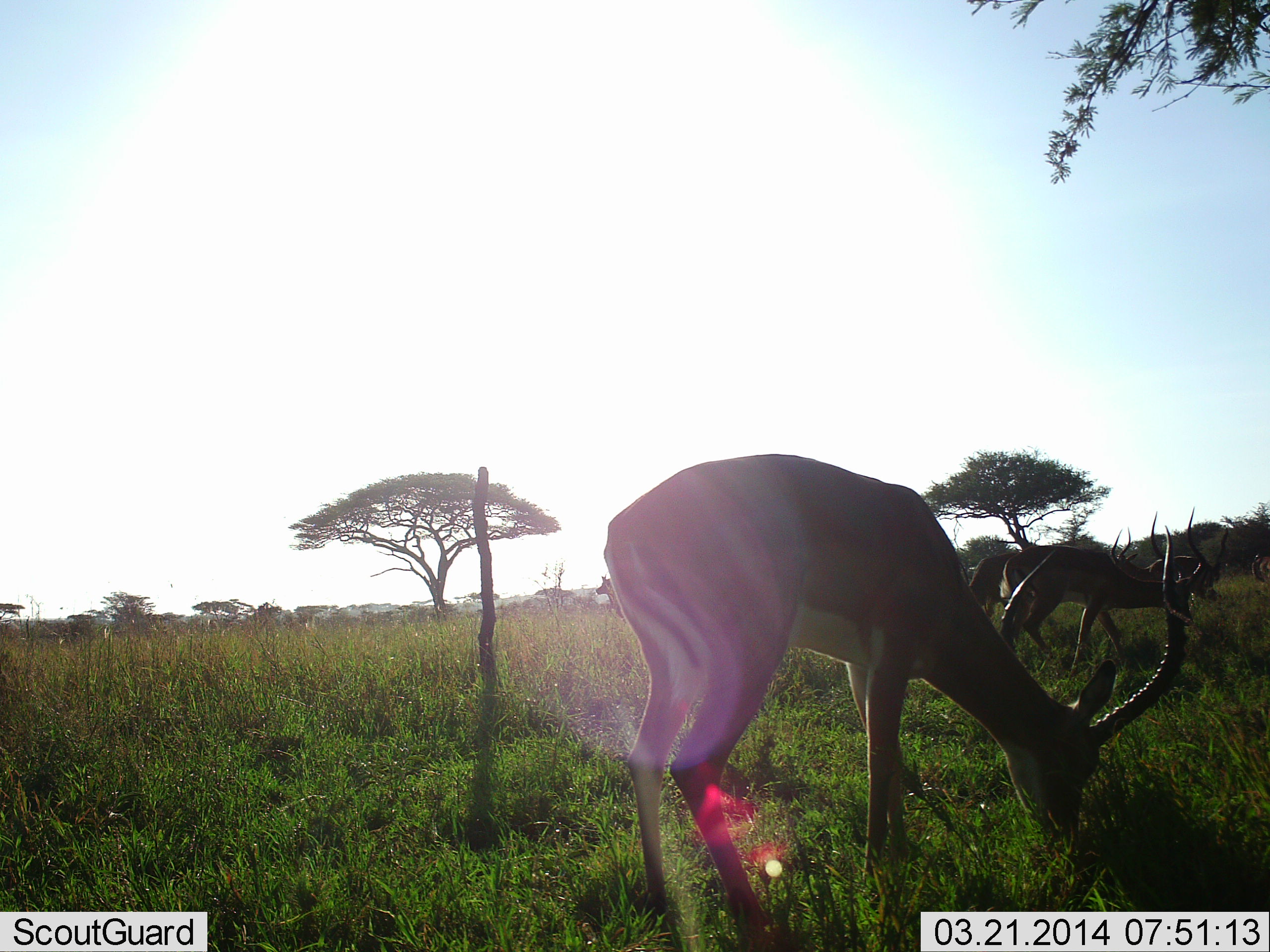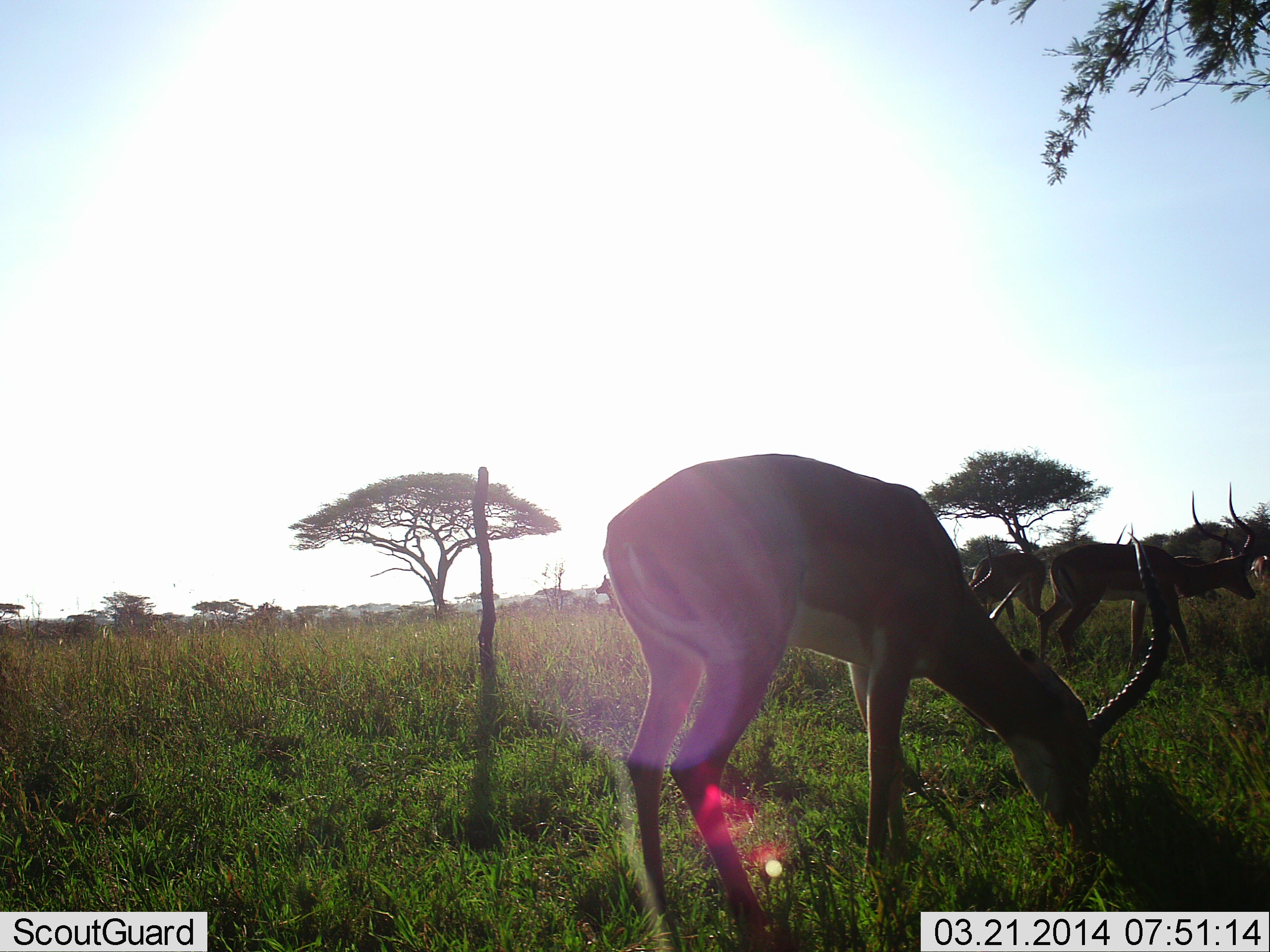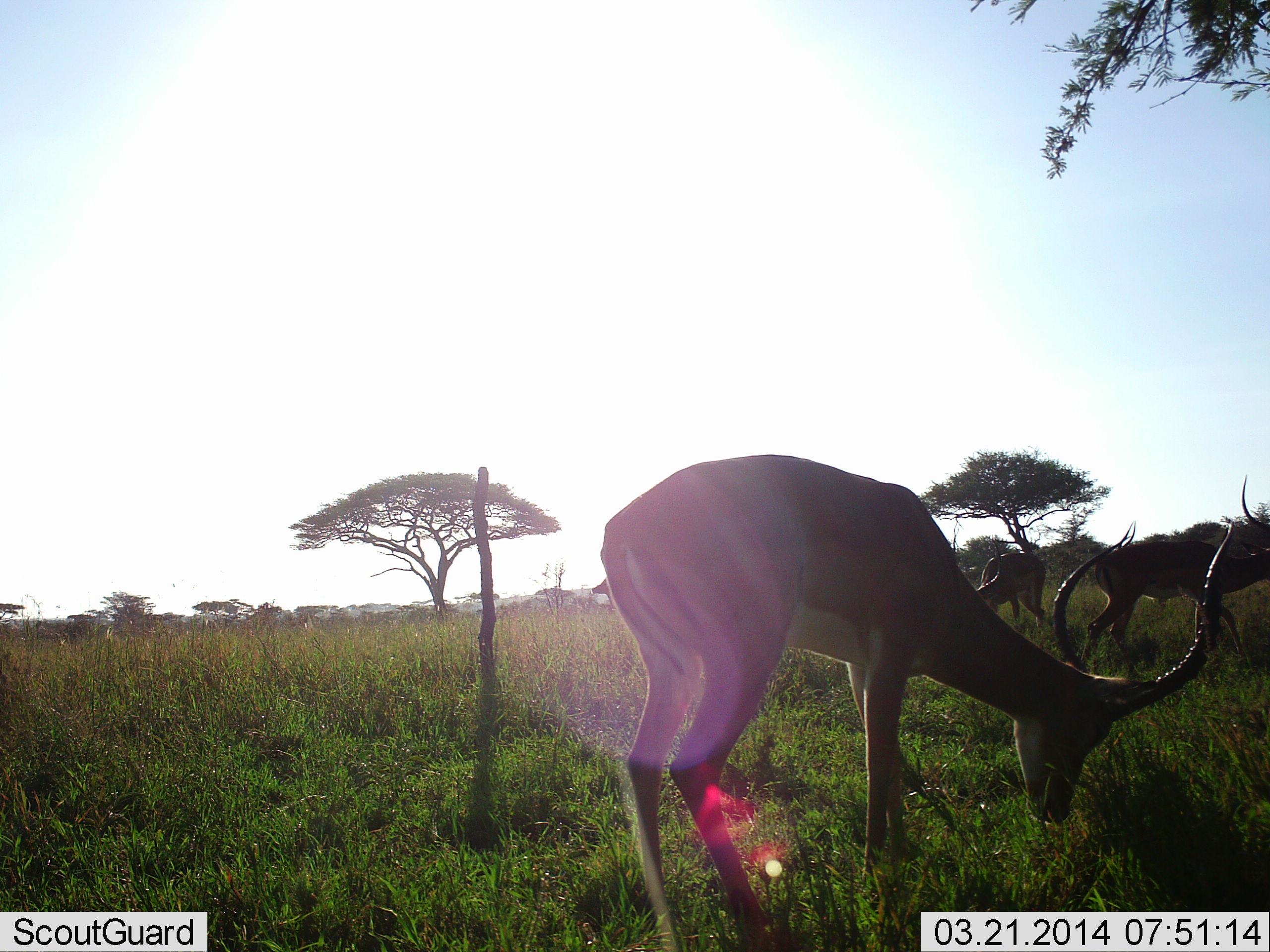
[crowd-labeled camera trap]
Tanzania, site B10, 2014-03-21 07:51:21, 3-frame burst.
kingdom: Animalia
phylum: Chordata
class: Mammalia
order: Artiodactyla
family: Bovidae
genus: Aepyceros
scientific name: Aepyceros melampus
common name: impala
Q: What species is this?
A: Impala (Aepyceros melampus).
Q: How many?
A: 4.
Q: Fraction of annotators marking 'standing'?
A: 40%.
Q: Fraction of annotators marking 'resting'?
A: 0%.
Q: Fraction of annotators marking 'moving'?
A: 50%.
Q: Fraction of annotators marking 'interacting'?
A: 0%.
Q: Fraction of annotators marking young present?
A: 0%.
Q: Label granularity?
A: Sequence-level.